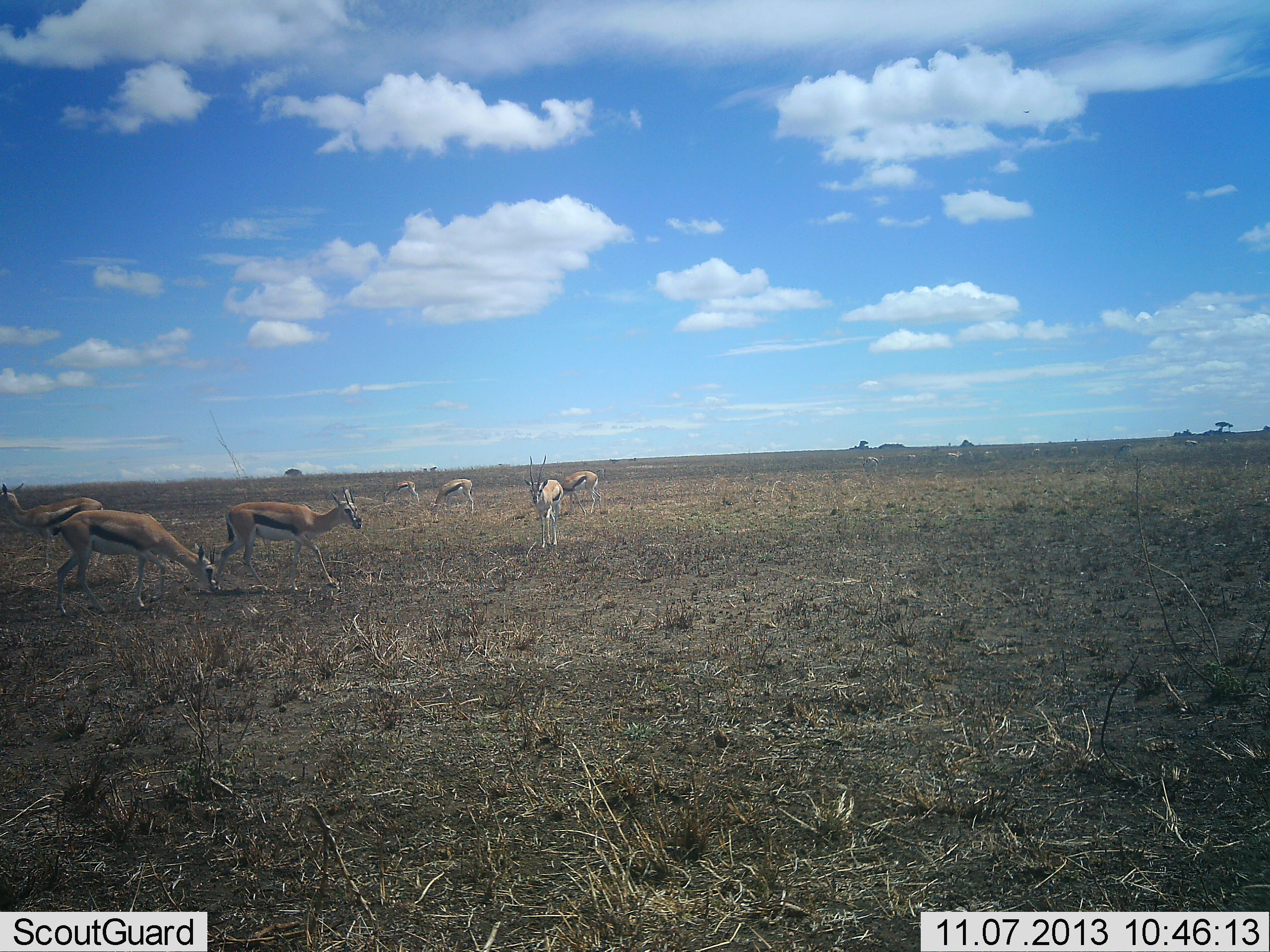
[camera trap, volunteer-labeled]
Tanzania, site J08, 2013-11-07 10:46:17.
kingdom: Animalia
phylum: Chordata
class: Mammalia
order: Artiodactyla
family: Bovidae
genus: Eudorcas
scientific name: Eudorcas thomsonii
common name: thomson's gazelle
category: gazellethomsons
Gazellethomsons (thomson's gazelle) (Eudorcas thomsonii), count 7. Behavior (volunteer vote fractions): standing 70%, resting 0%, moving 33%, interacting 0%. Young present (vote fraction): 0%. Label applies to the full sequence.